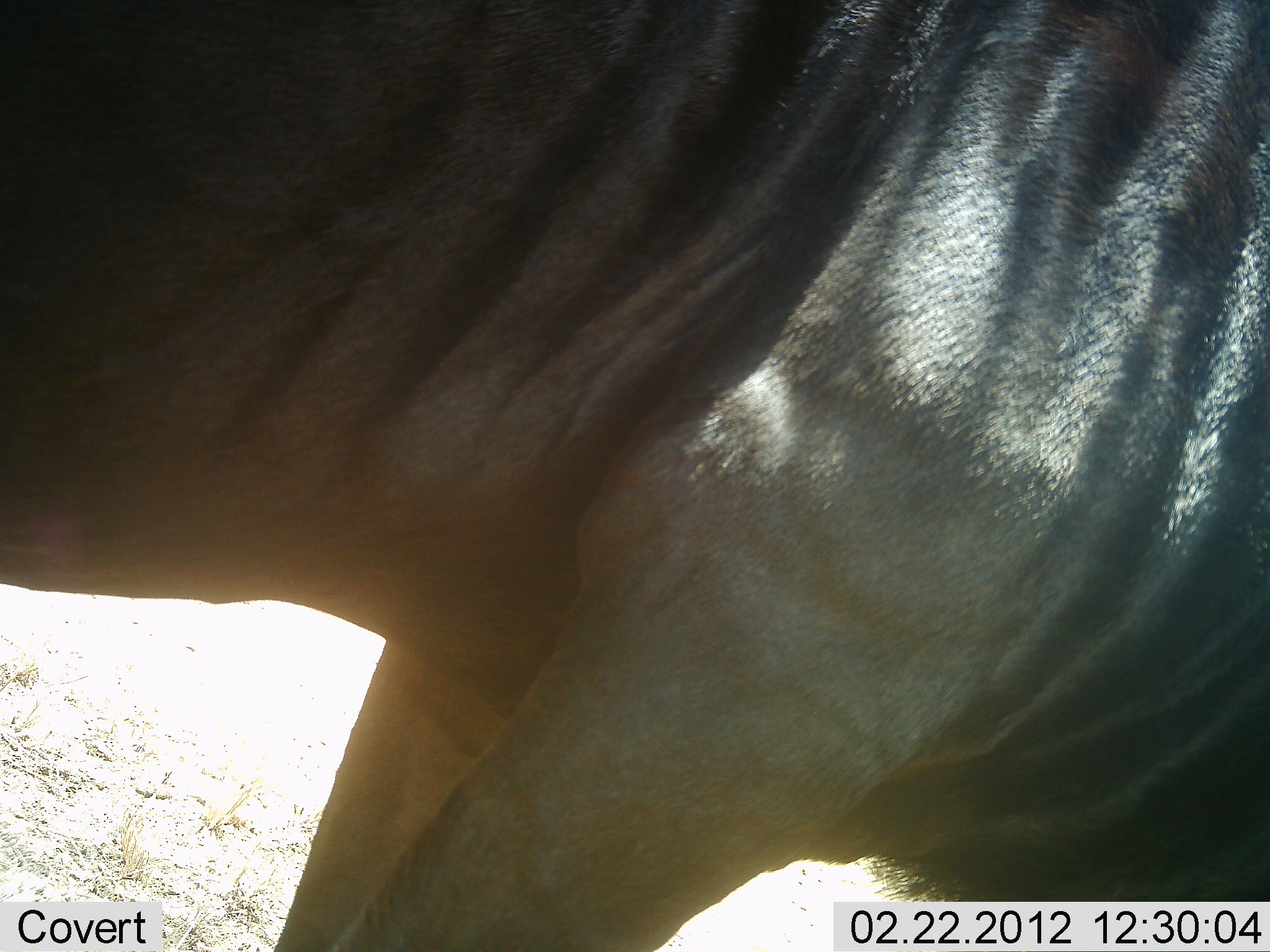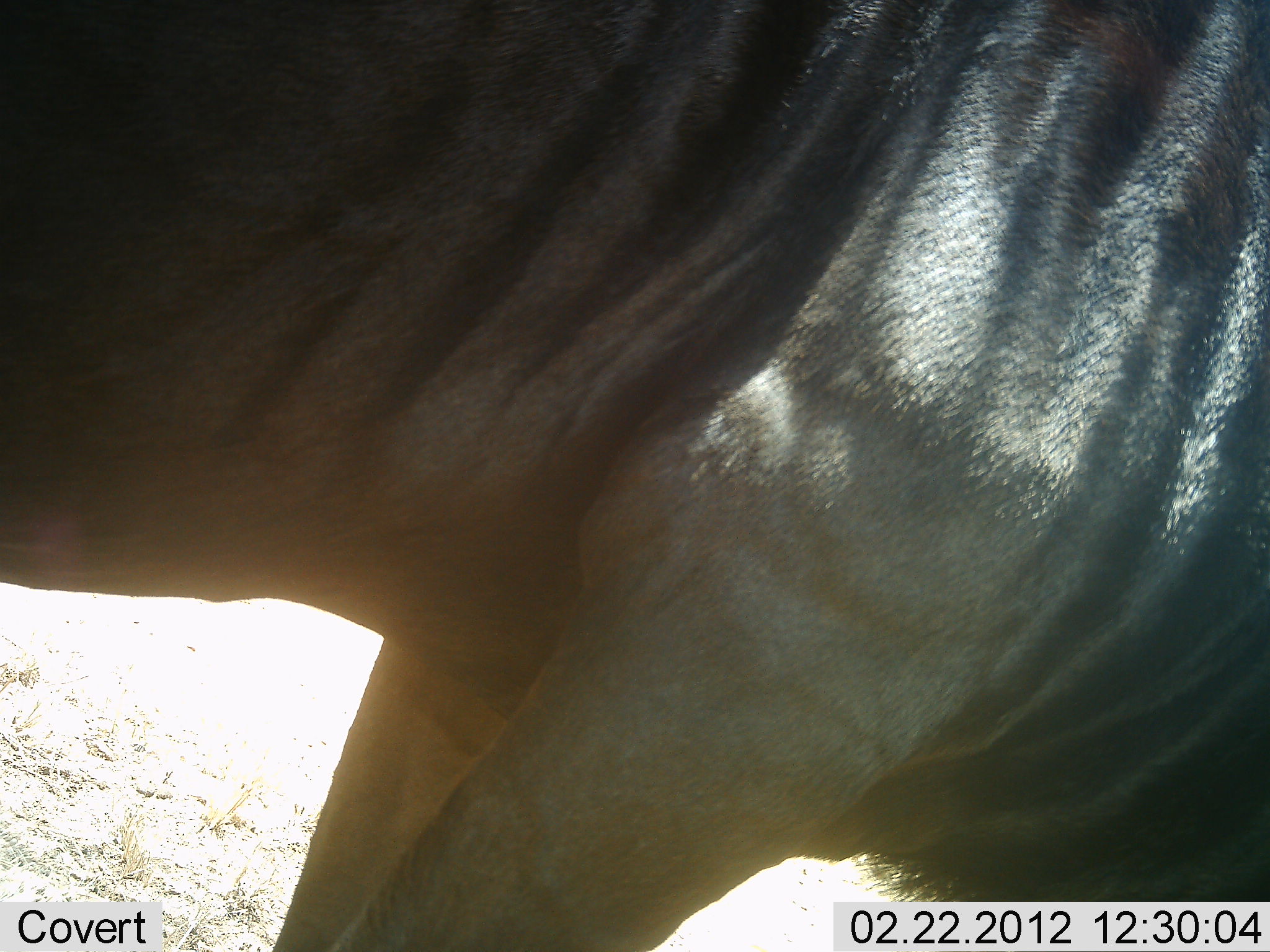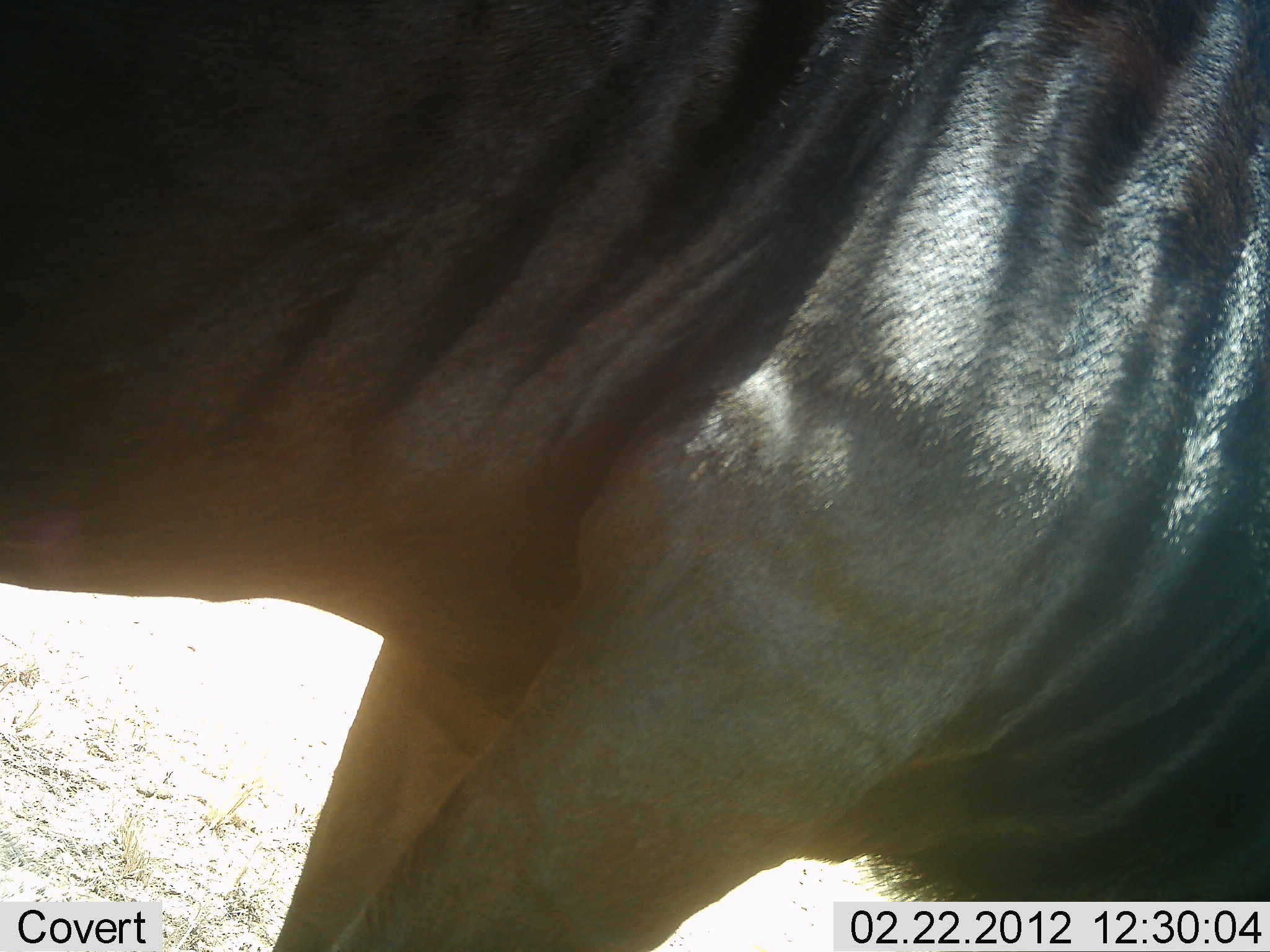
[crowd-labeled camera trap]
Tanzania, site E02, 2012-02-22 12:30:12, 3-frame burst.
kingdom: Animalia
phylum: Chordata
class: Mammalia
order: Artiodactyla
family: Bovidae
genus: Connochaetes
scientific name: Connochaetes taurinus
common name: blue wildebeest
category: wildebeest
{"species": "wildebeest (blue wildebeest) (Connochaetes taurinus)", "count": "1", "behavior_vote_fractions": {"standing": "92%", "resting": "0%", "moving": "4%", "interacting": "0%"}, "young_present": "0%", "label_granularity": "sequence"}